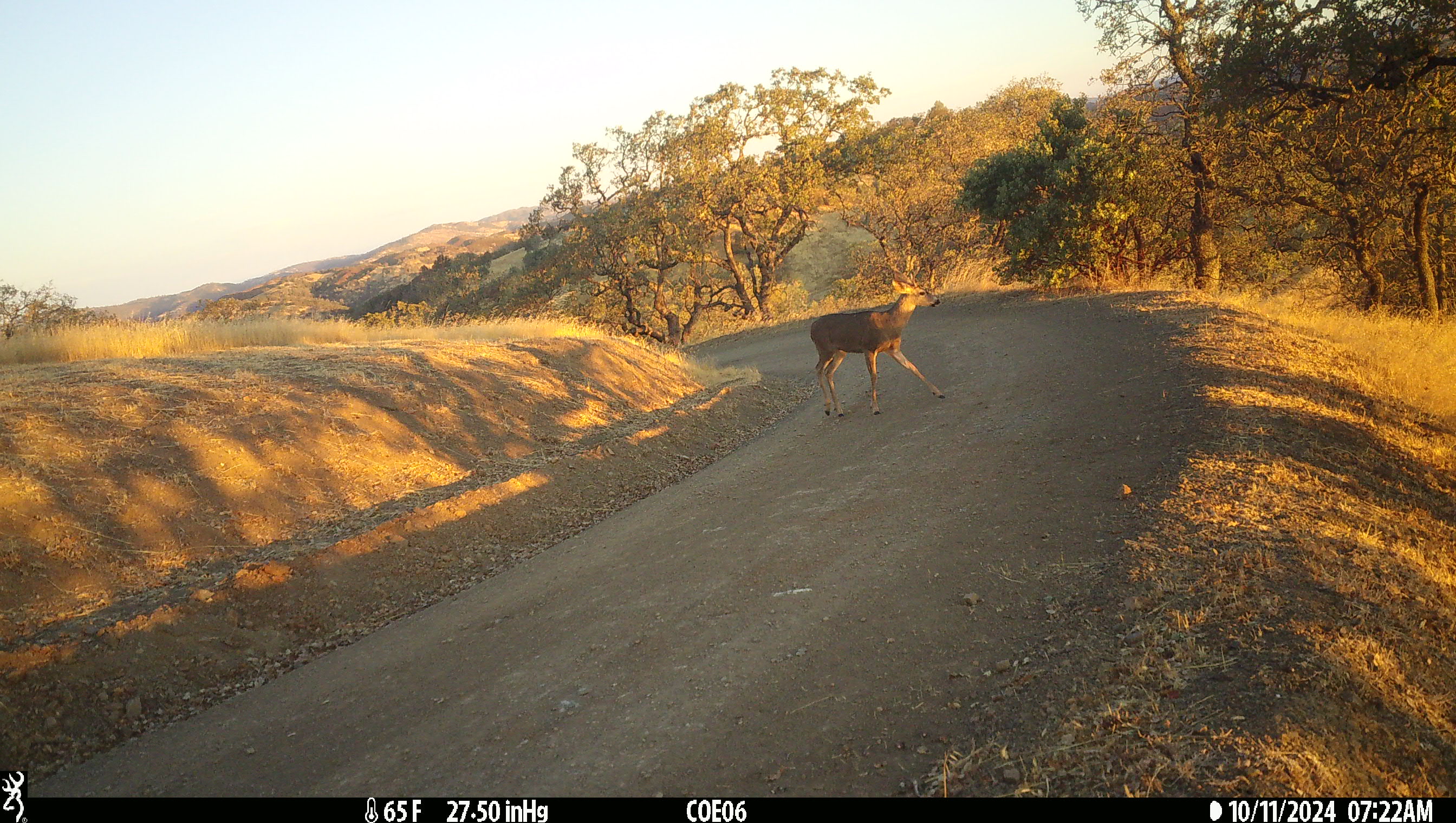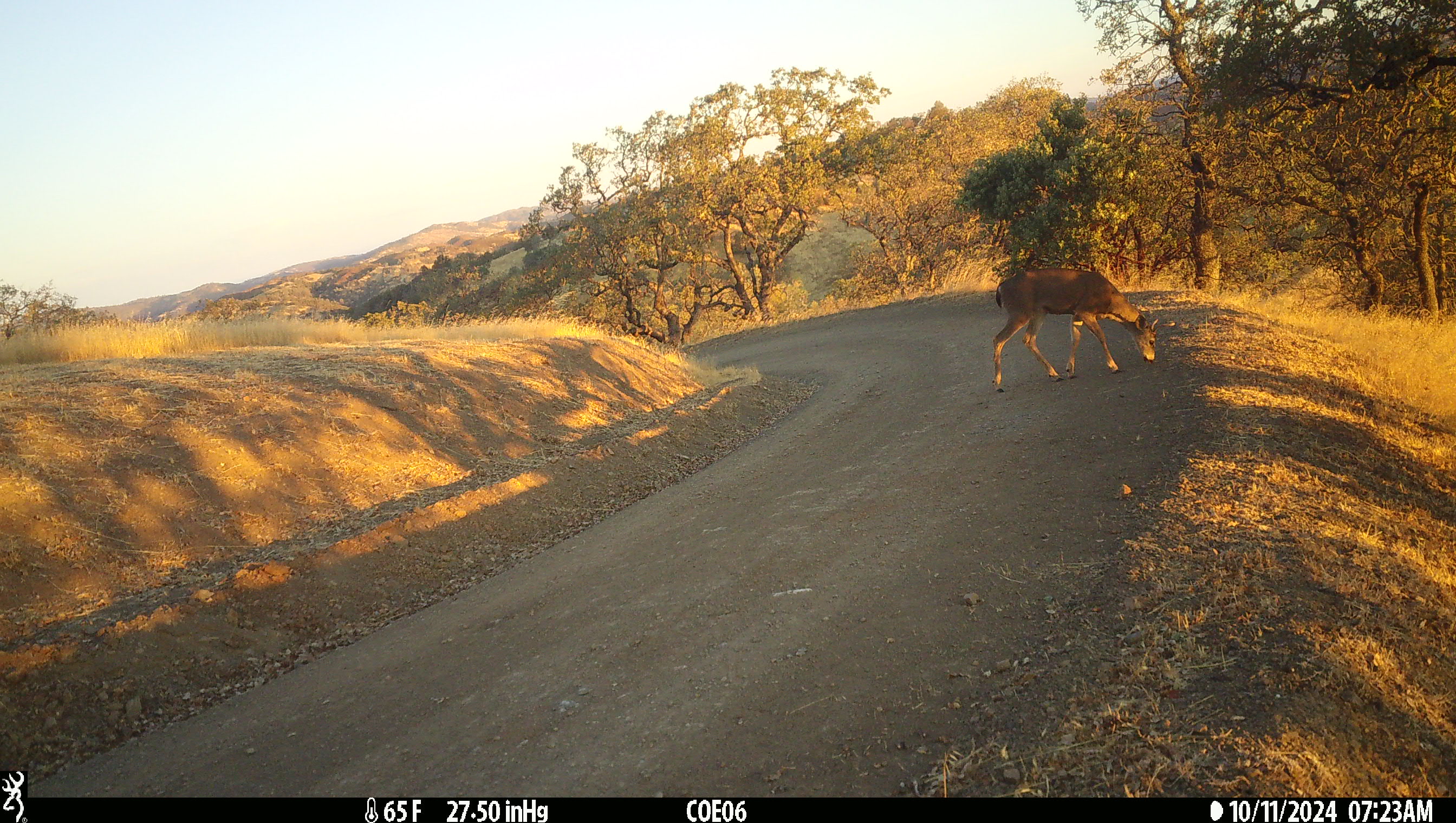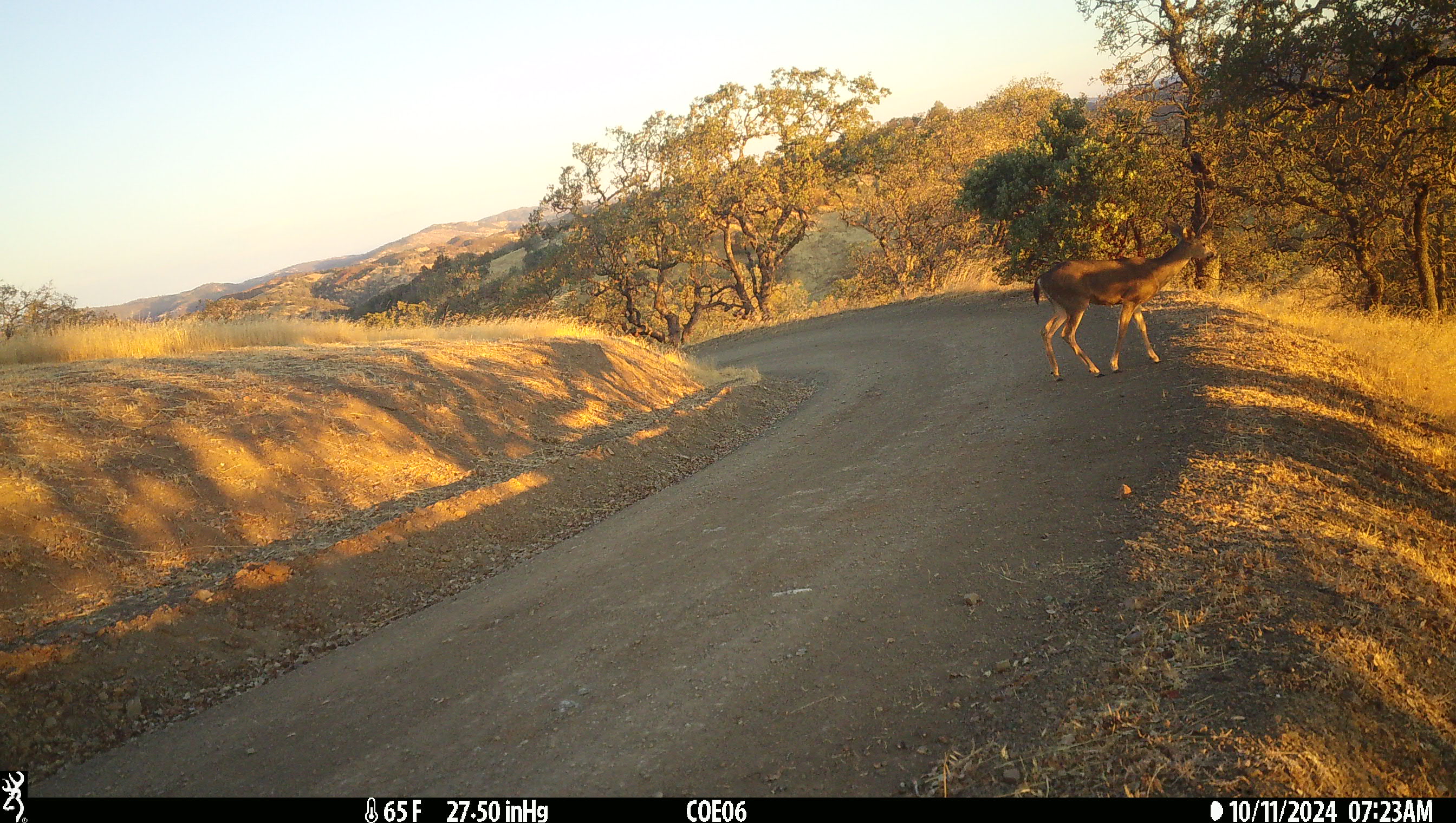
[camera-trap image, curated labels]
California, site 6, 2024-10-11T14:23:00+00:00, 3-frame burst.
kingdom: Animalia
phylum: Chordata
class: Mammalia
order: Artiodactyla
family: Cervidae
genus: Odocoileus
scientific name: Odocoileus hemionus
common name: mule deer